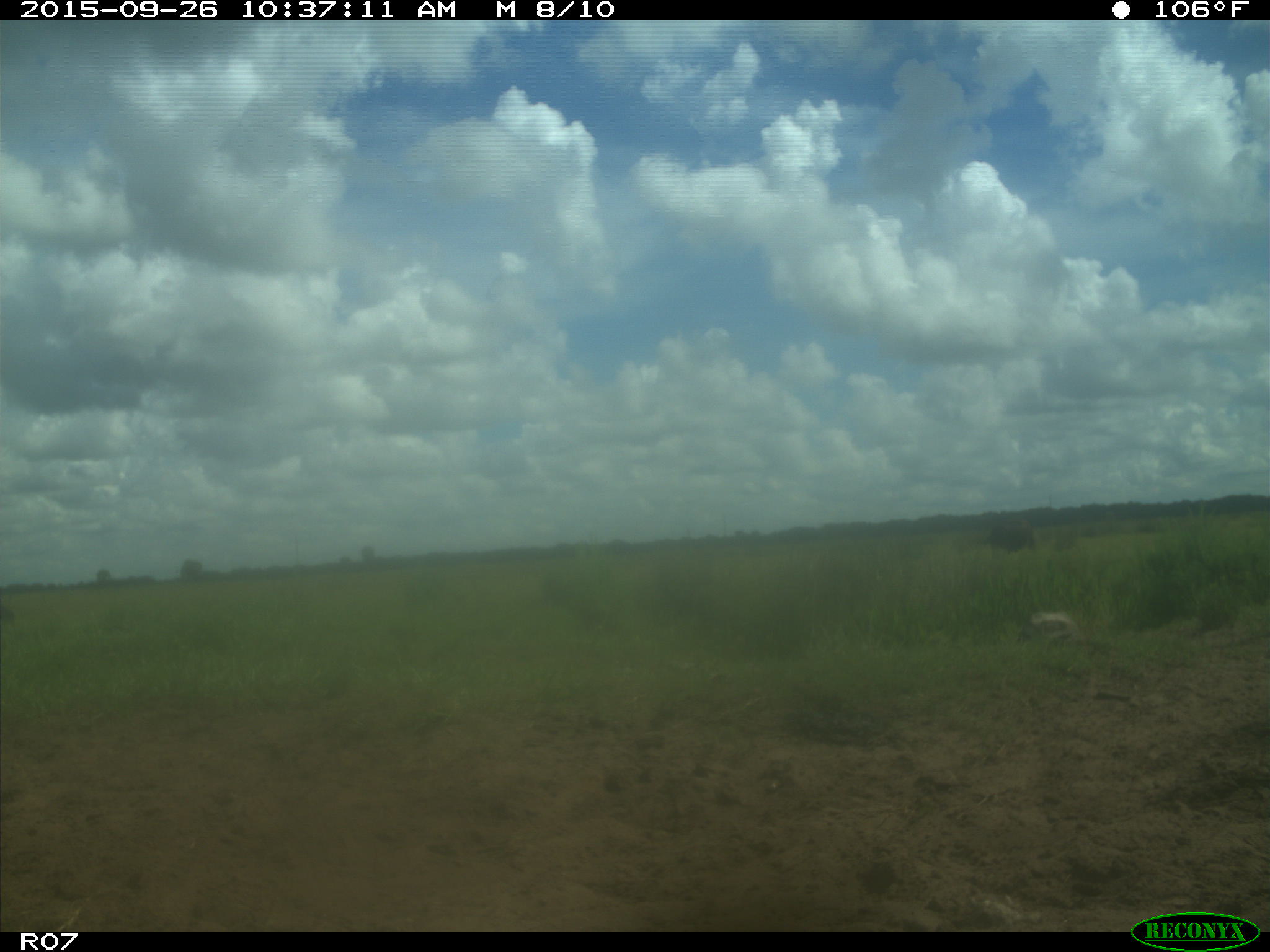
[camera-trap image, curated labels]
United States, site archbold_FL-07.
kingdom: Animalia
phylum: Chordata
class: Mammalia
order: Artiodactyla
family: Bovidae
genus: Bos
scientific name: Bos taurus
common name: domestic cow